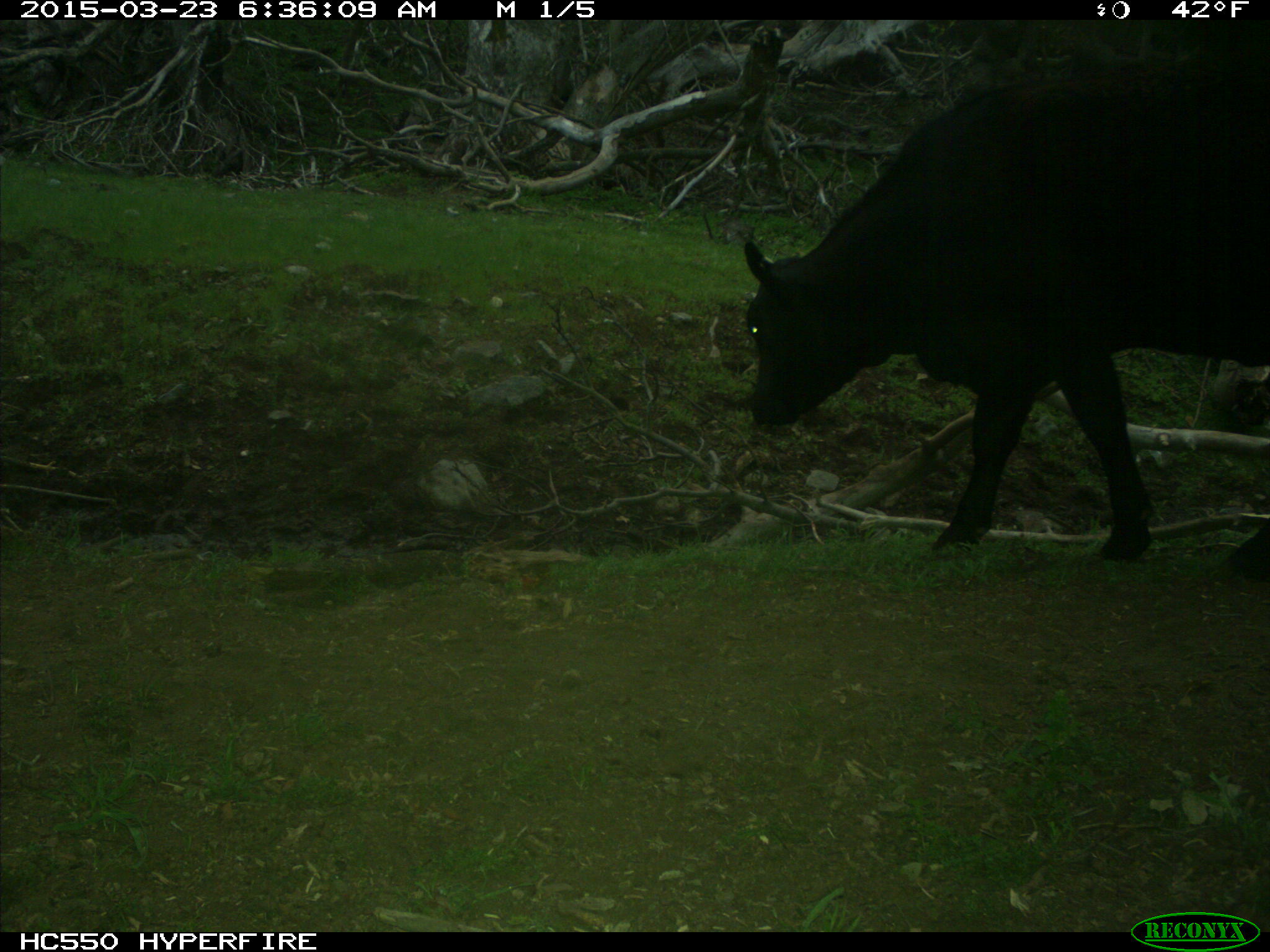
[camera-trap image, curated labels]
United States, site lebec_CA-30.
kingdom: Animalia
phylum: Chordata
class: Mammalia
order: Artiodactyla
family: Bovidae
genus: Bos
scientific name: Bos taurus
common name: domestic cow